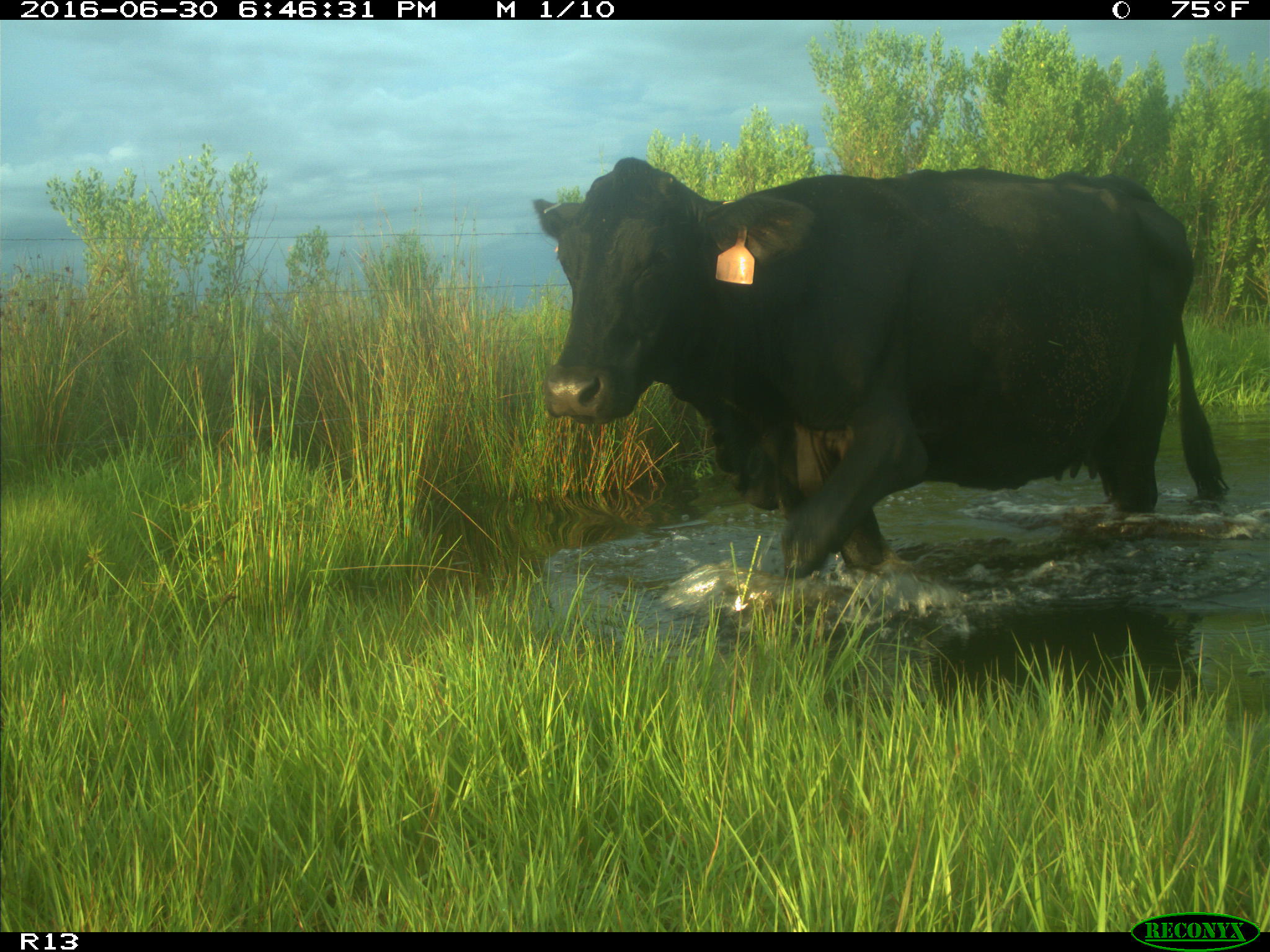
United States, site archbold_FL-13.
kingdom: Animalia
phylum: Chordata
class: Mammalia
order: Artiodactyla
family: Bovidae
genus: Bos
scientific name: Bos taurus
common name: domestic cow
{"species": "Bos taurus (domestic cow)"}